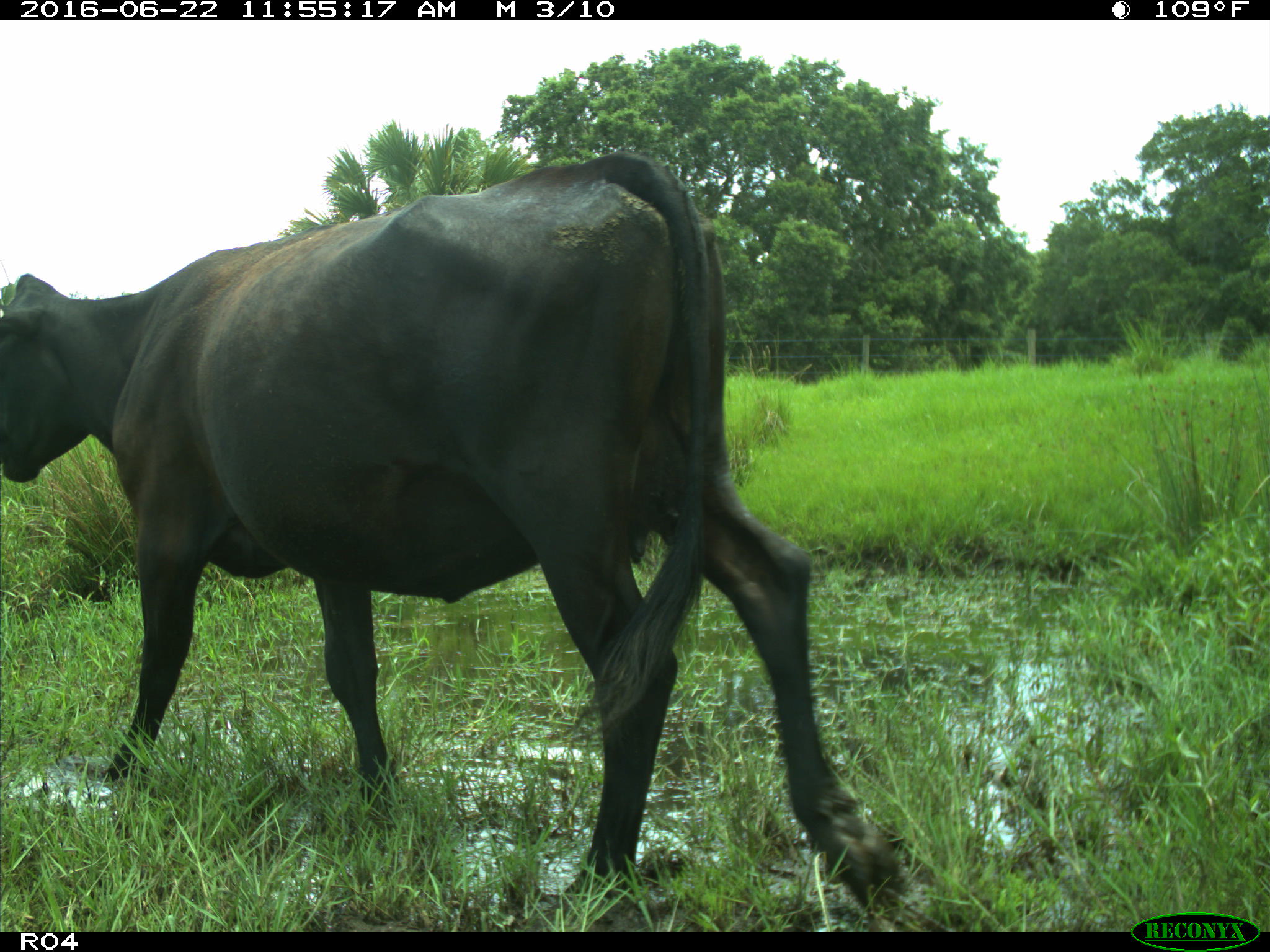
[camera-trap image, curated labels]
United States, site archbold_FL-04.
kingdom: Animalia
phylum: Chordata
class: Mammalia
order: Artiodactyla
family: Bovidae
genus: Bos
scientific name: Bos taurus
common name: domestic cow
Bos taurus (domestic cow).